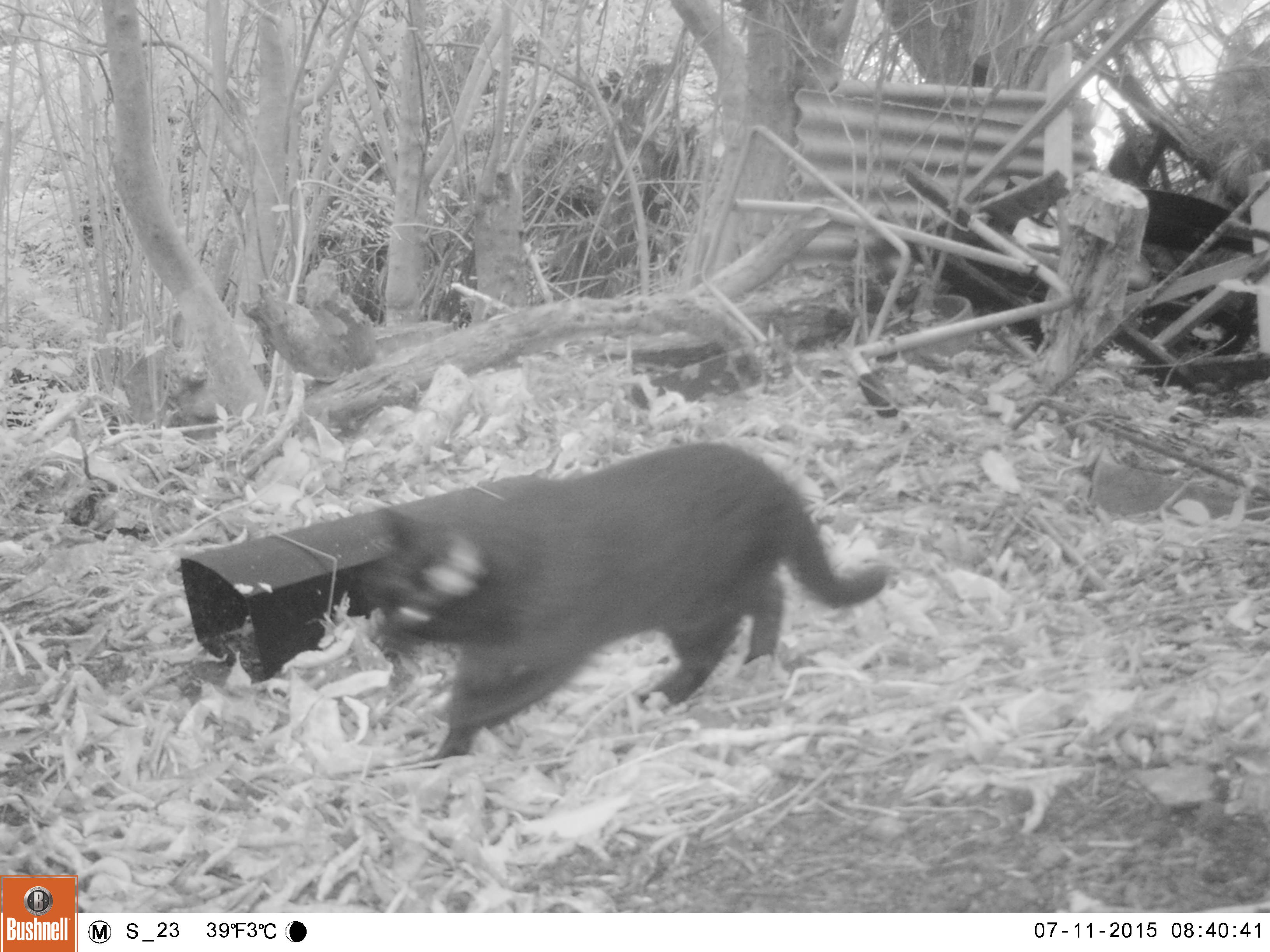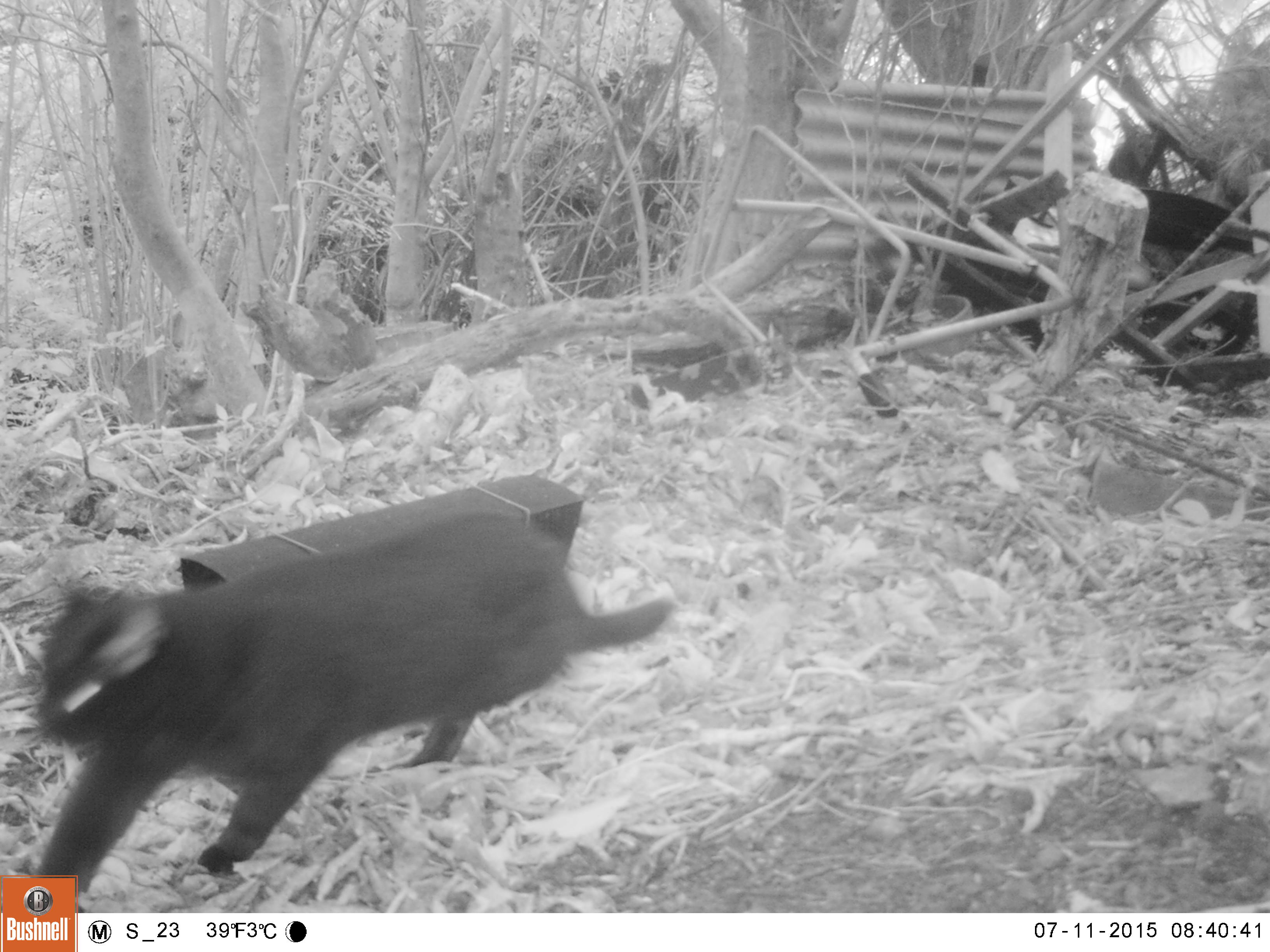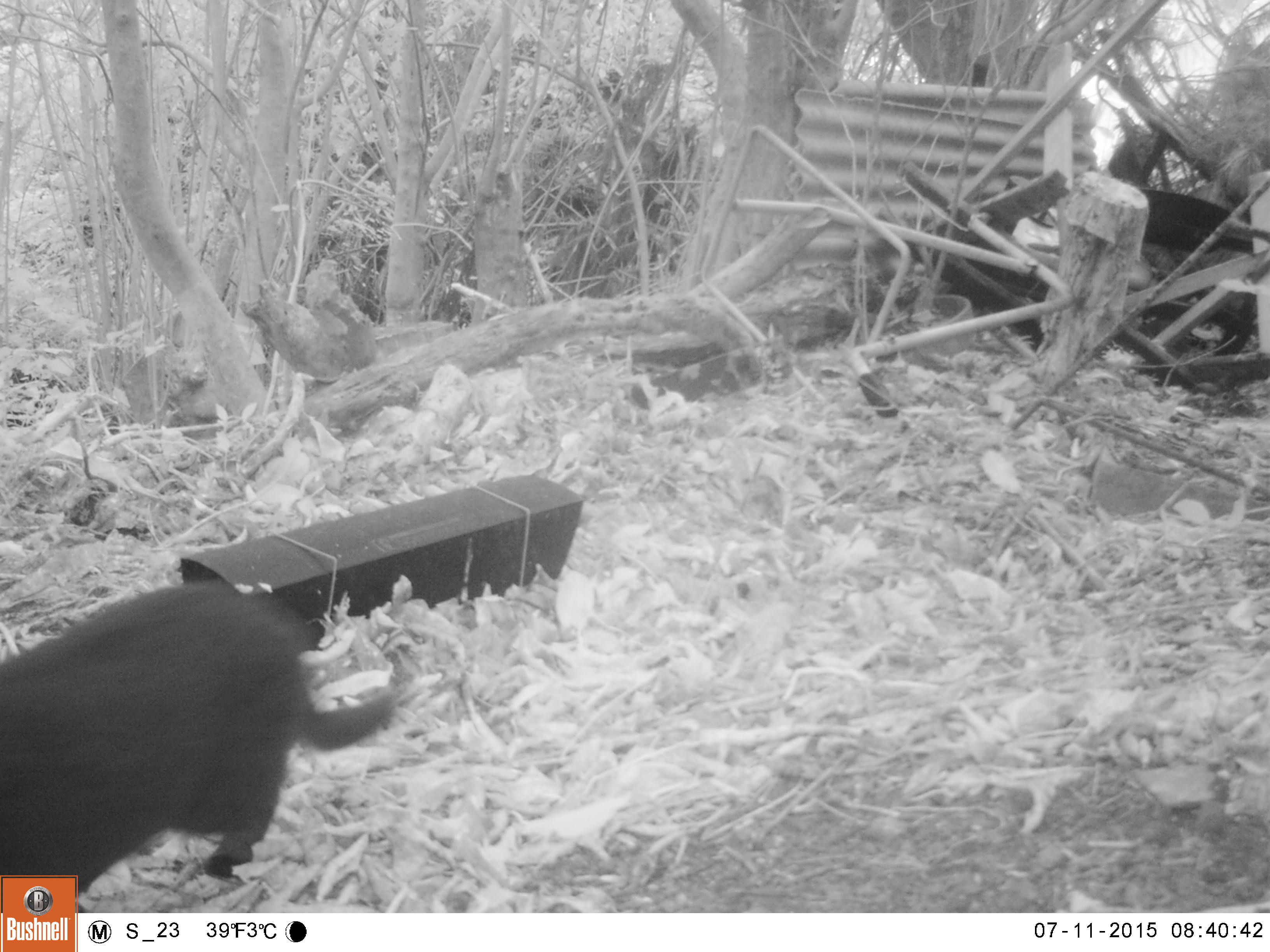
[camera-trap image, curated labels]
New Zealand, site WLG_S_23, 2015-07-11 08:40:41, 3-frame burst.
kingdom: Animalia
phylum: Chordata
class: Mammalia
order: Carnivora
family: Felidae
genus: Felis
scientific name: Felis catus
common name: domestic cat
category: cat